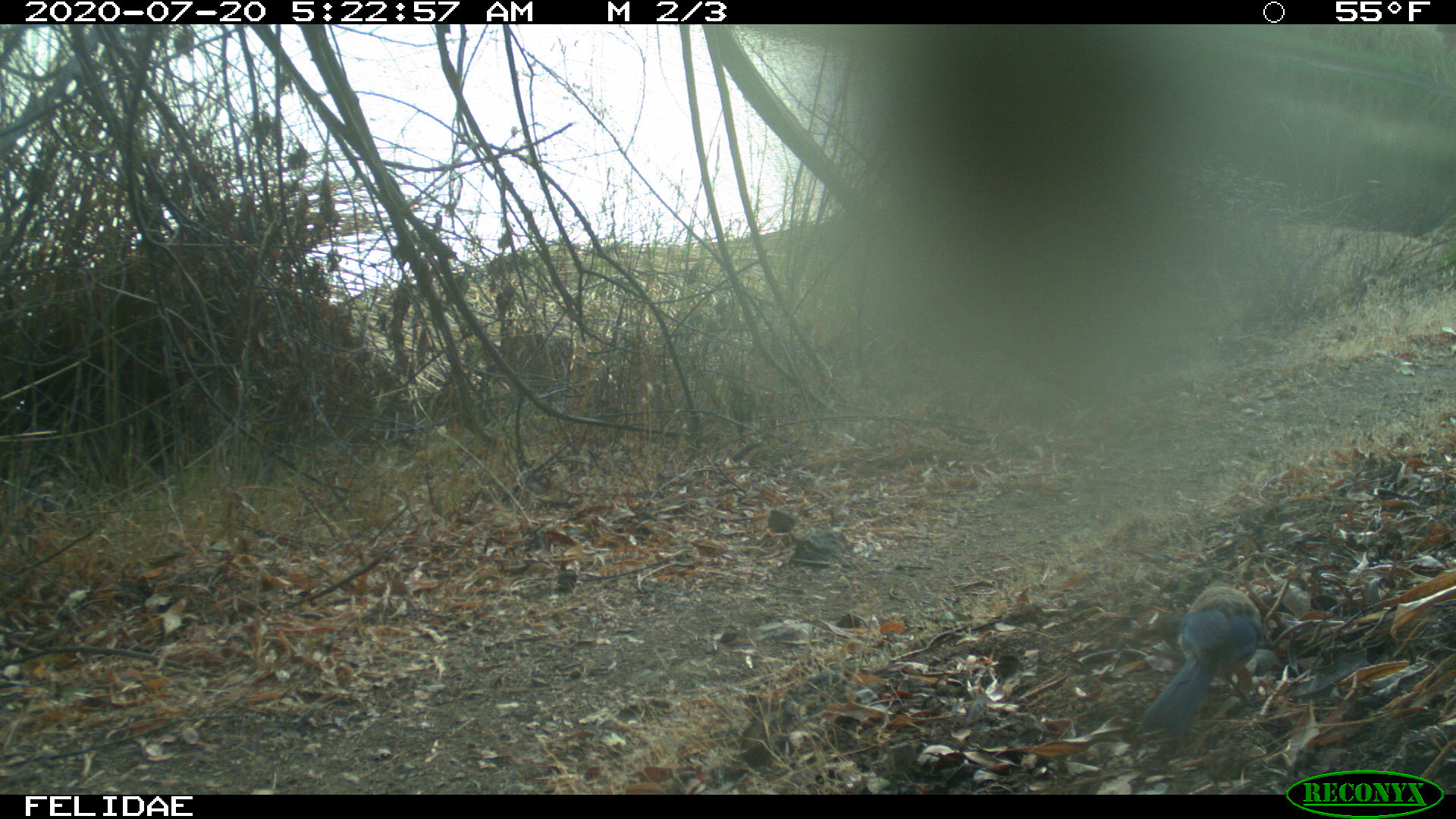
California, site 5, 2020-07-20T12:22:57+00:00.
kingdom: Animalia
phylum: Chordata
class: Aves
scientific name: Aves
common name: bird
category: unknown bird